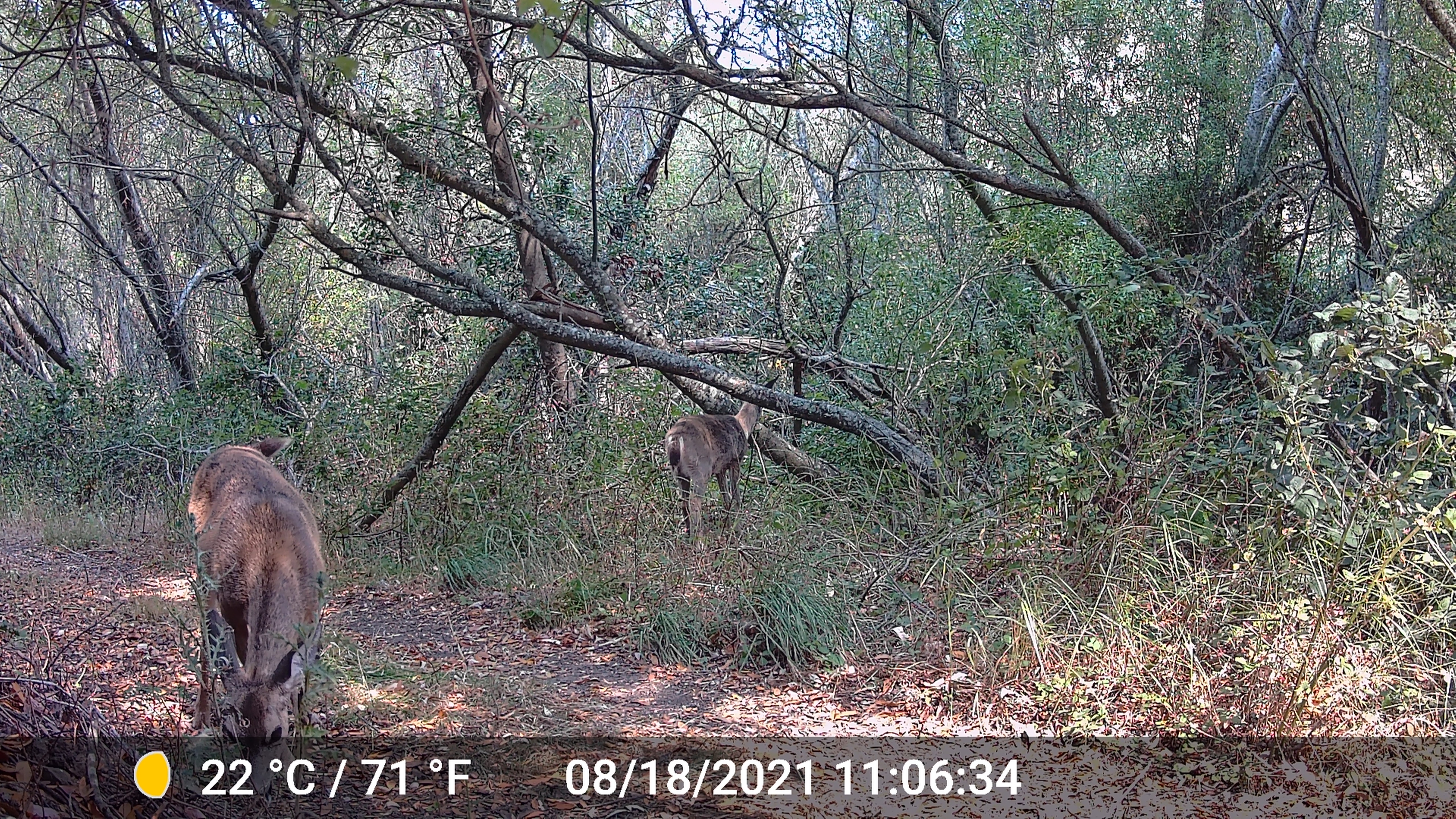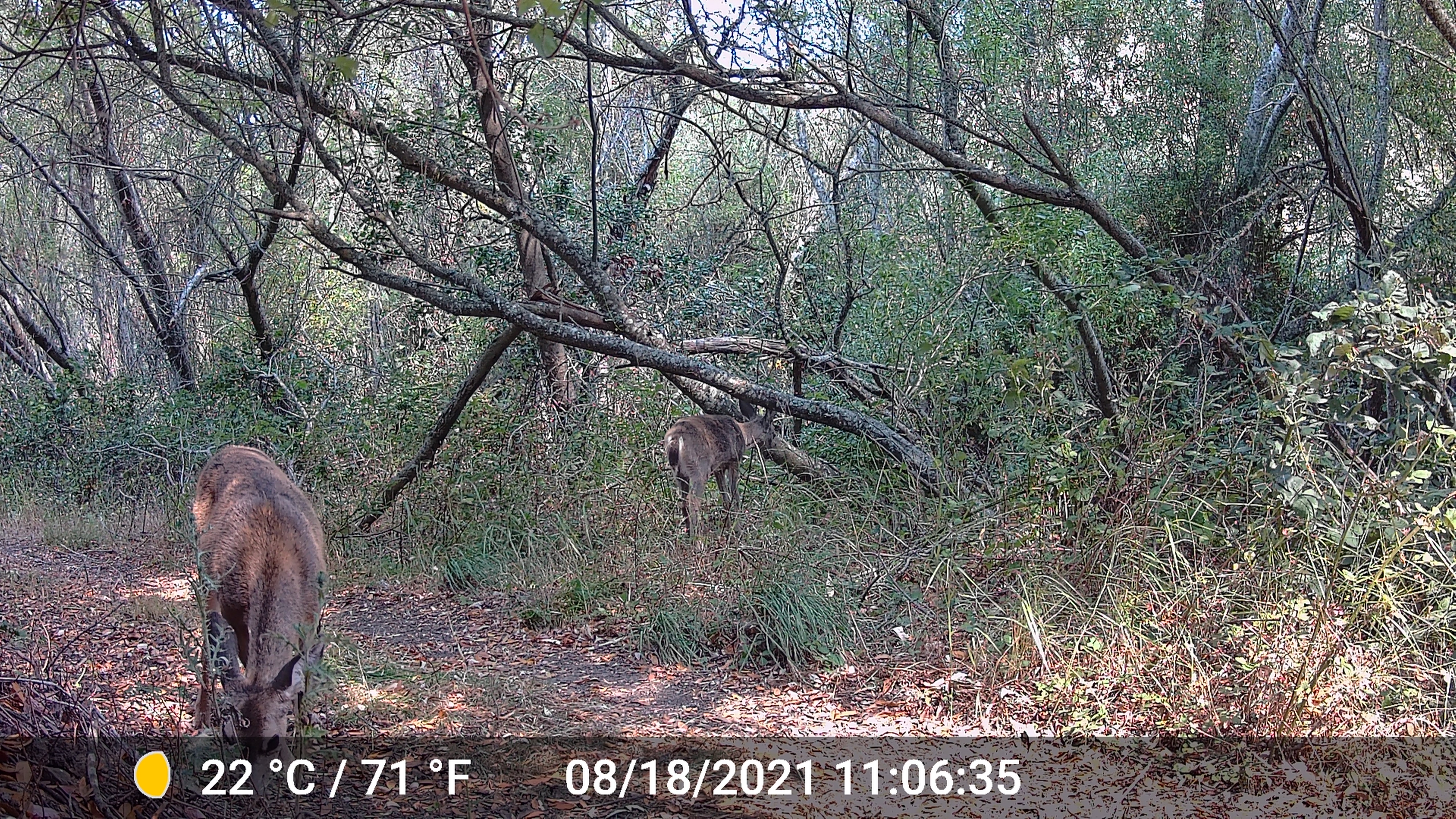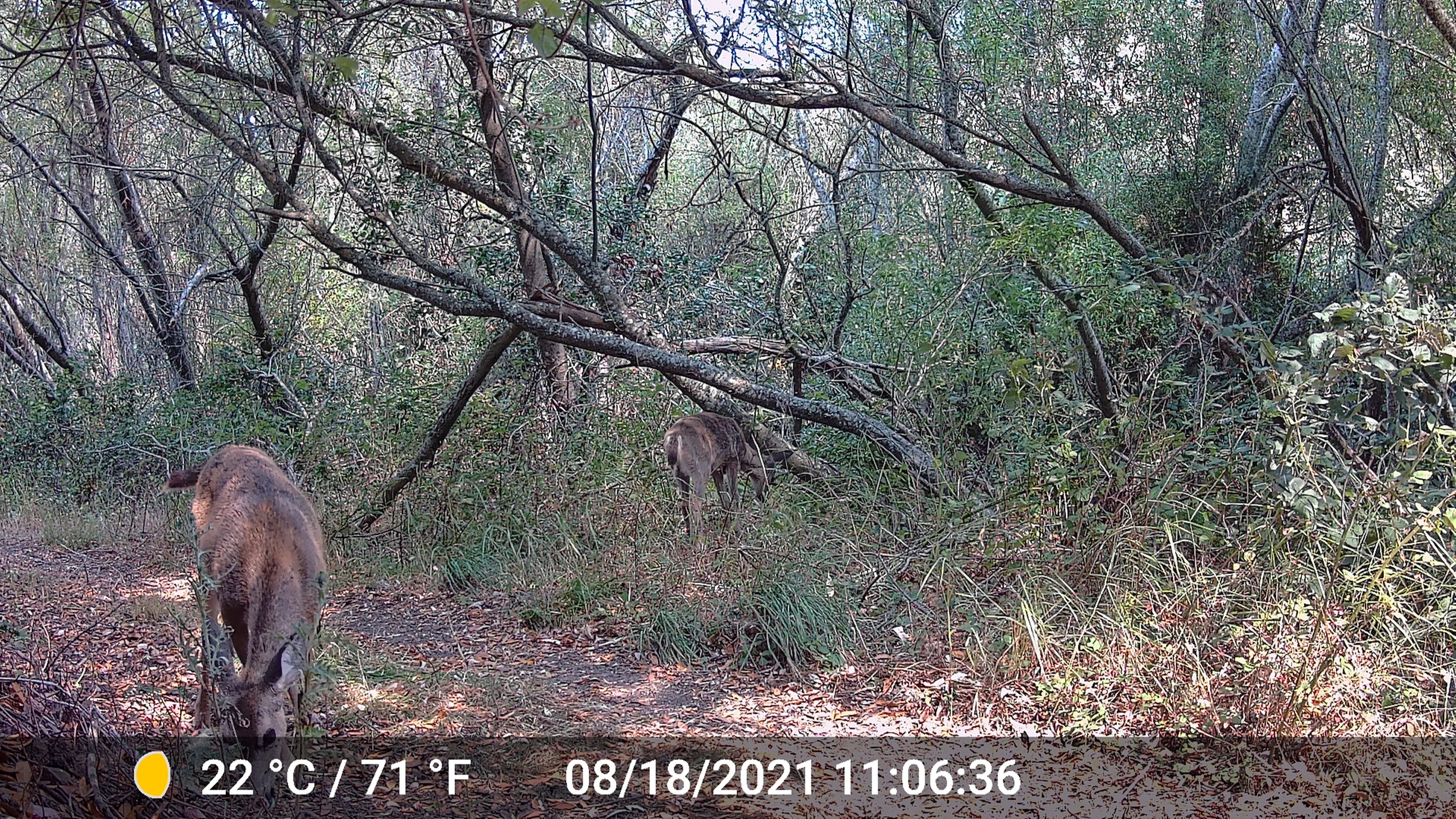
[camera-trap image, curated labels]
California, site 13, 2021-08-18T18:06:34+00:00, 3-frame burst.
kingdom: Animalia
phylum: Chordata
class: Mammalia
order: Artiodactyla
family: Cervidae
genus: Odocoileus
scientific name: Odocoileus hemionus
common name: mule deer